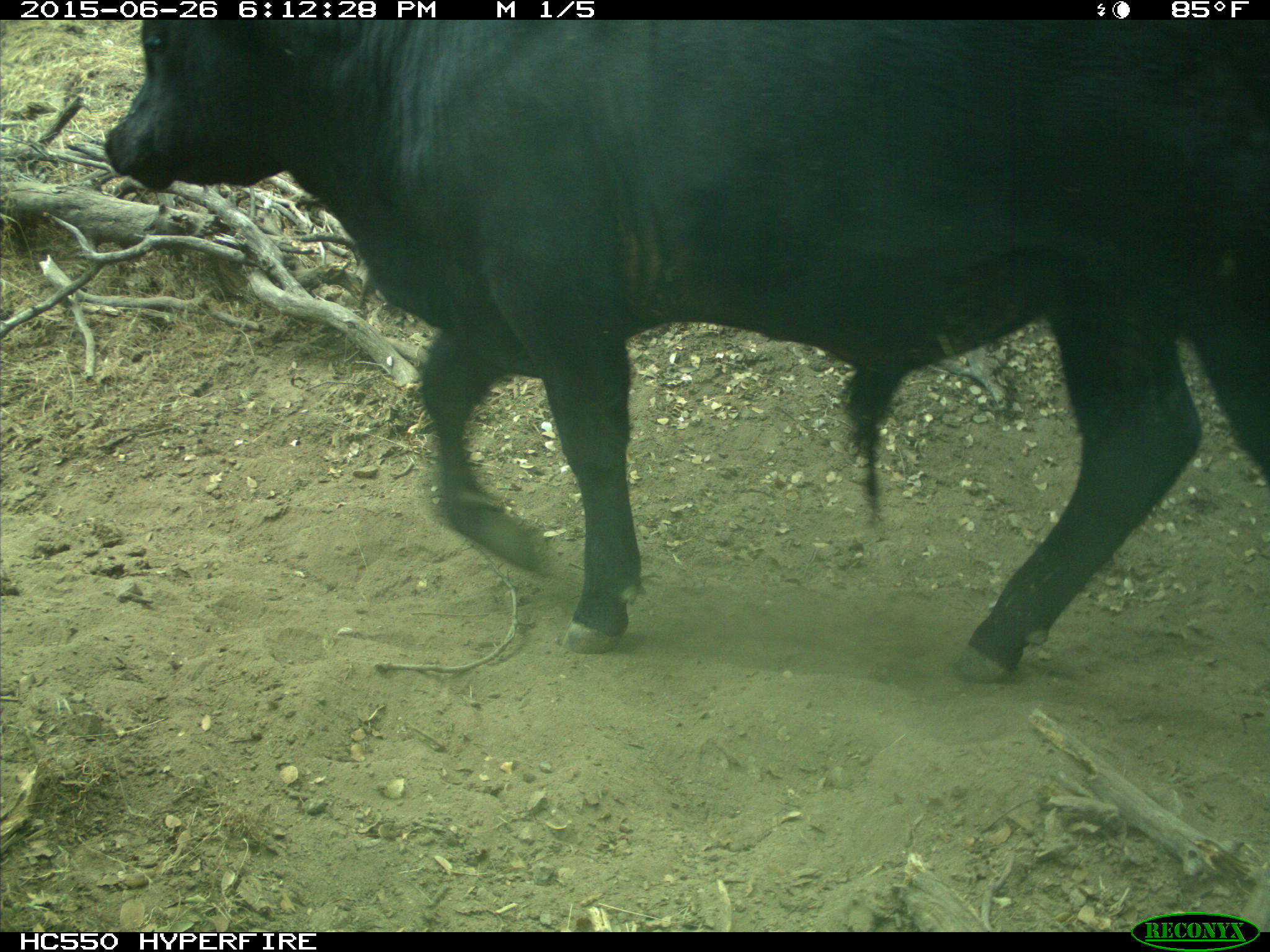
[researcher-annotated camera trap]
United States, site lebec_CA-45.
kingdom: Animalia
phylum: Chordata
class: Mammalia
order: Artiodactyla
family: Bovidae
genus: Bos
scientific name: Bos taurus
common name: domestic cow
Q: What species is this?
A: Bos taurus (domestic cow).